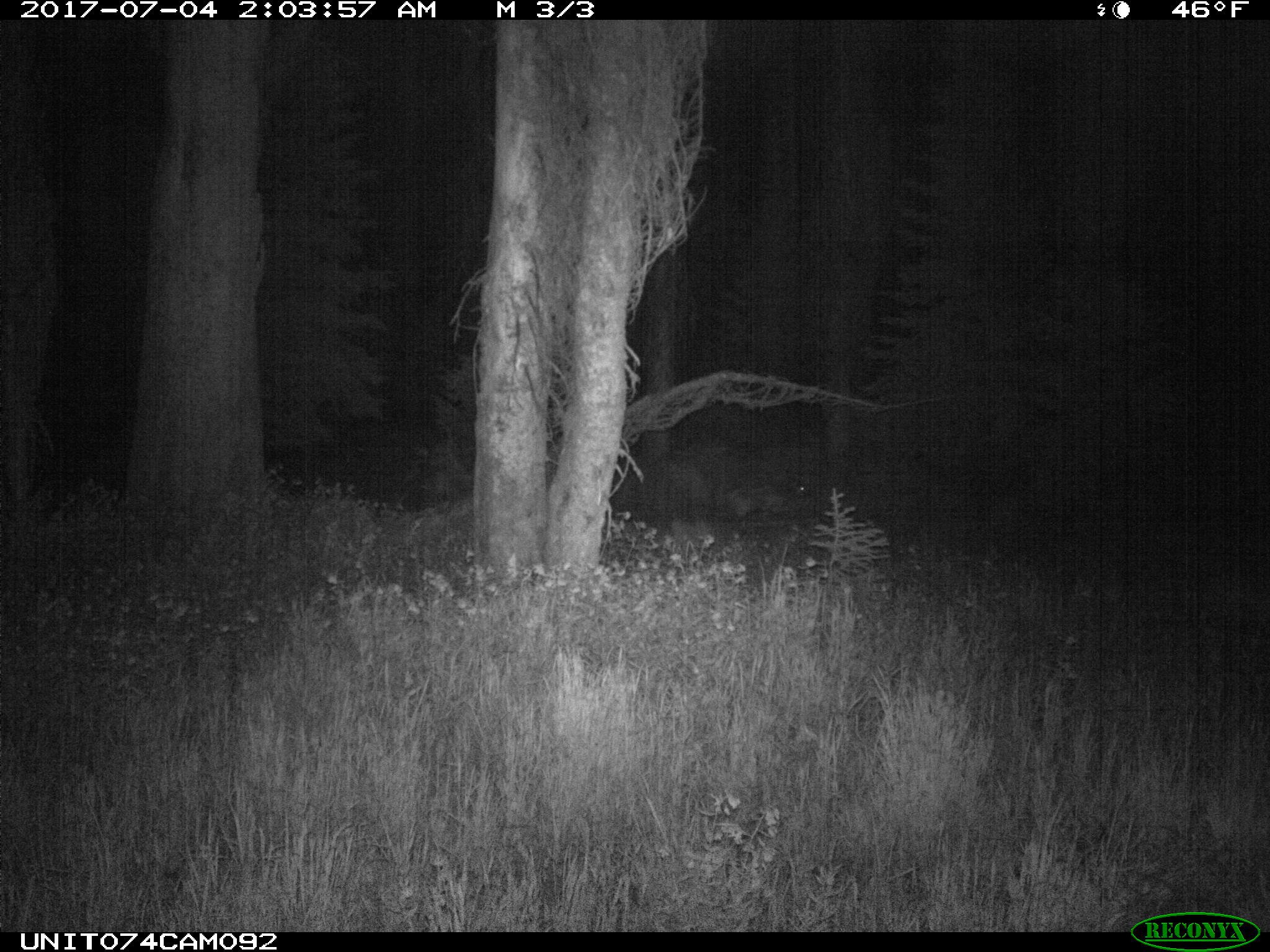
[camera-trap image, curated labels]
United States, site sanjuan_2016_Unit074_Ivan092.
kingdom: Animalia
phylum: Chordata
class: Mammalia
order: Artiodactyla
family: Cervidae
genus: Cervus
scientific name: Cervus elaphus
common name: red deer